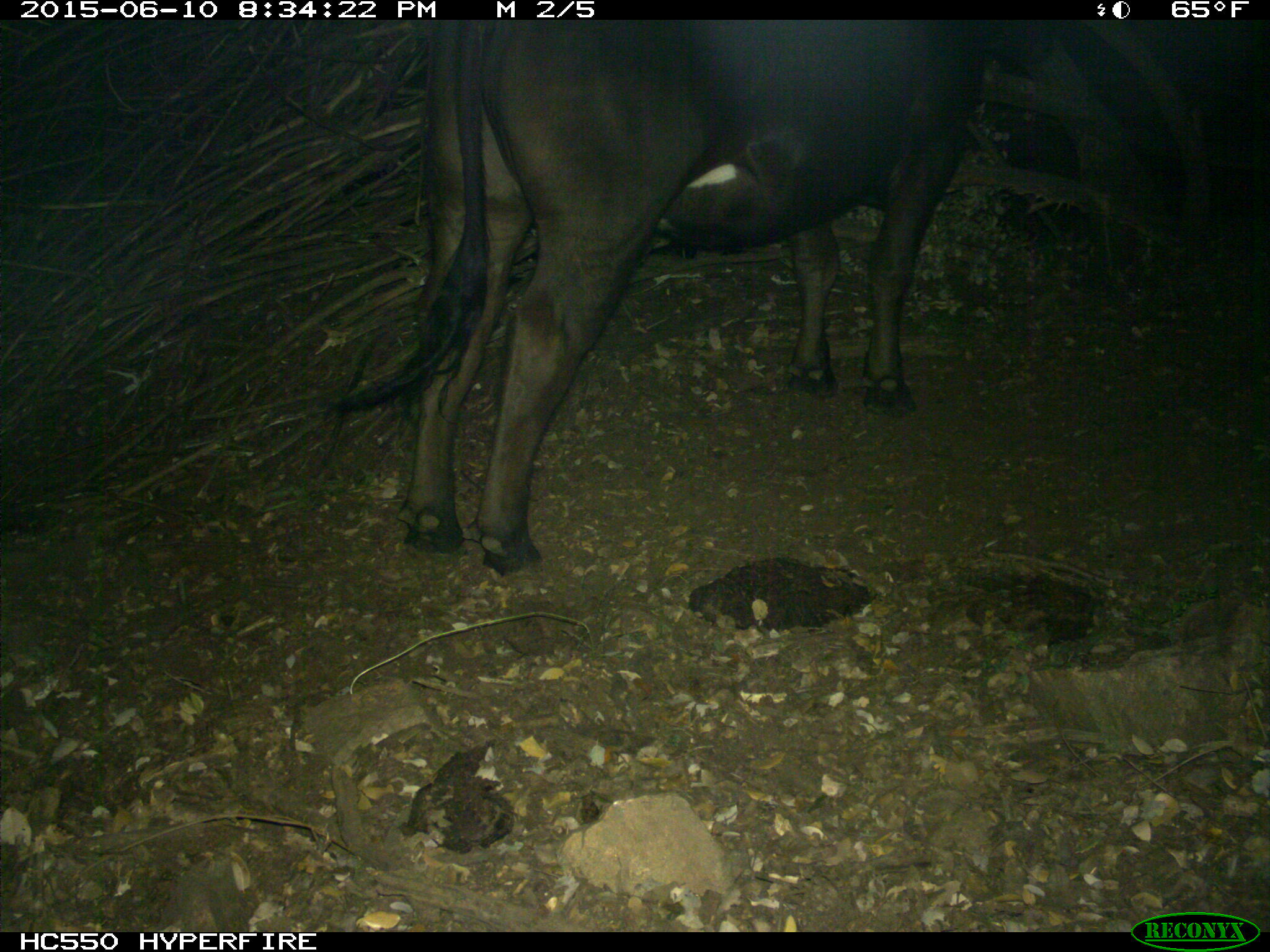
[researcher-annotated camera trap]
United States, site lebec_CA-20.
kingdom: Animalia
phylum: Chordata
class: Mammalia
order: Artiodactyla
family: Bovidae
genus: Bos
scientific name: Bos taurus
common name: domestic cow